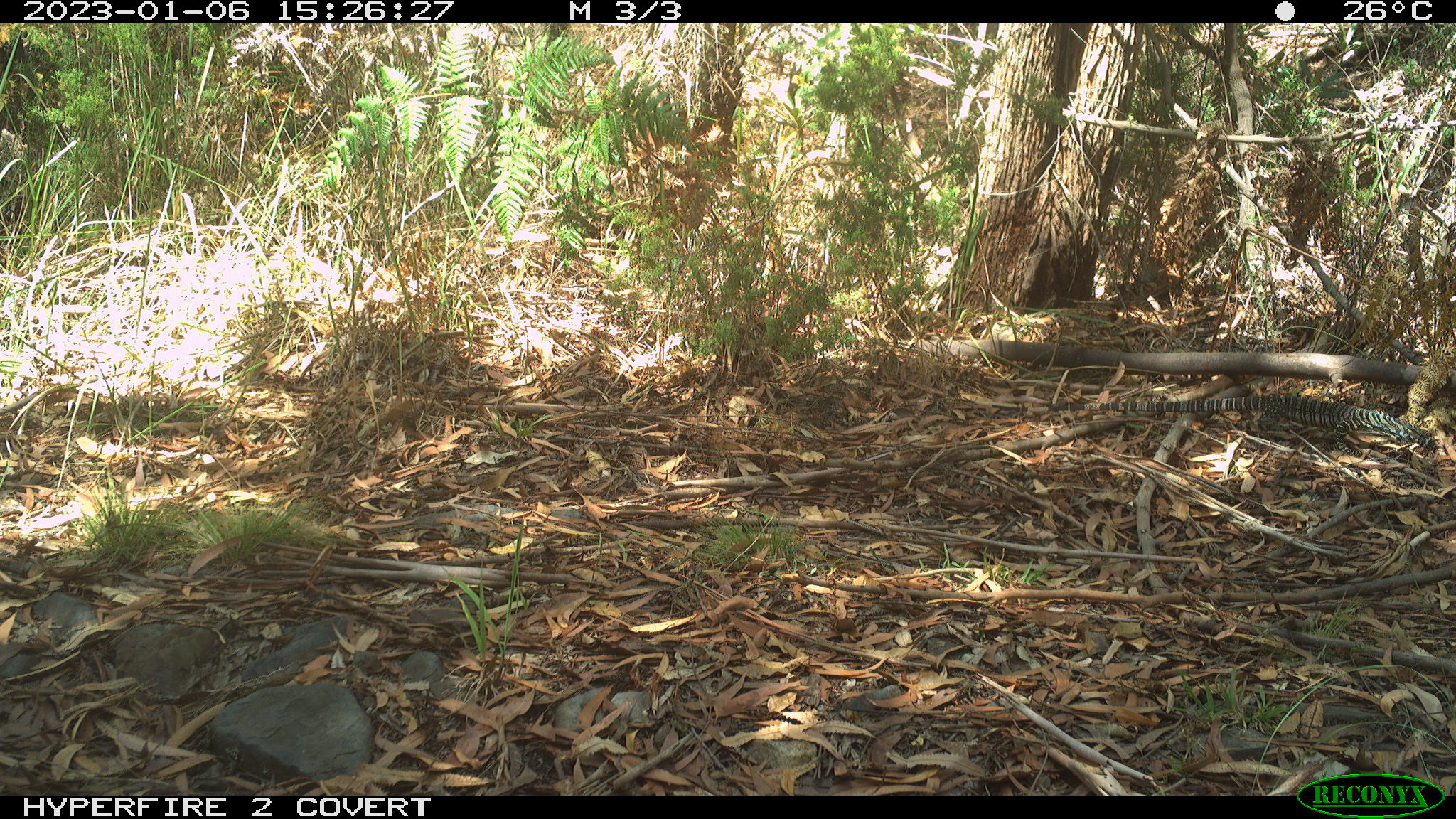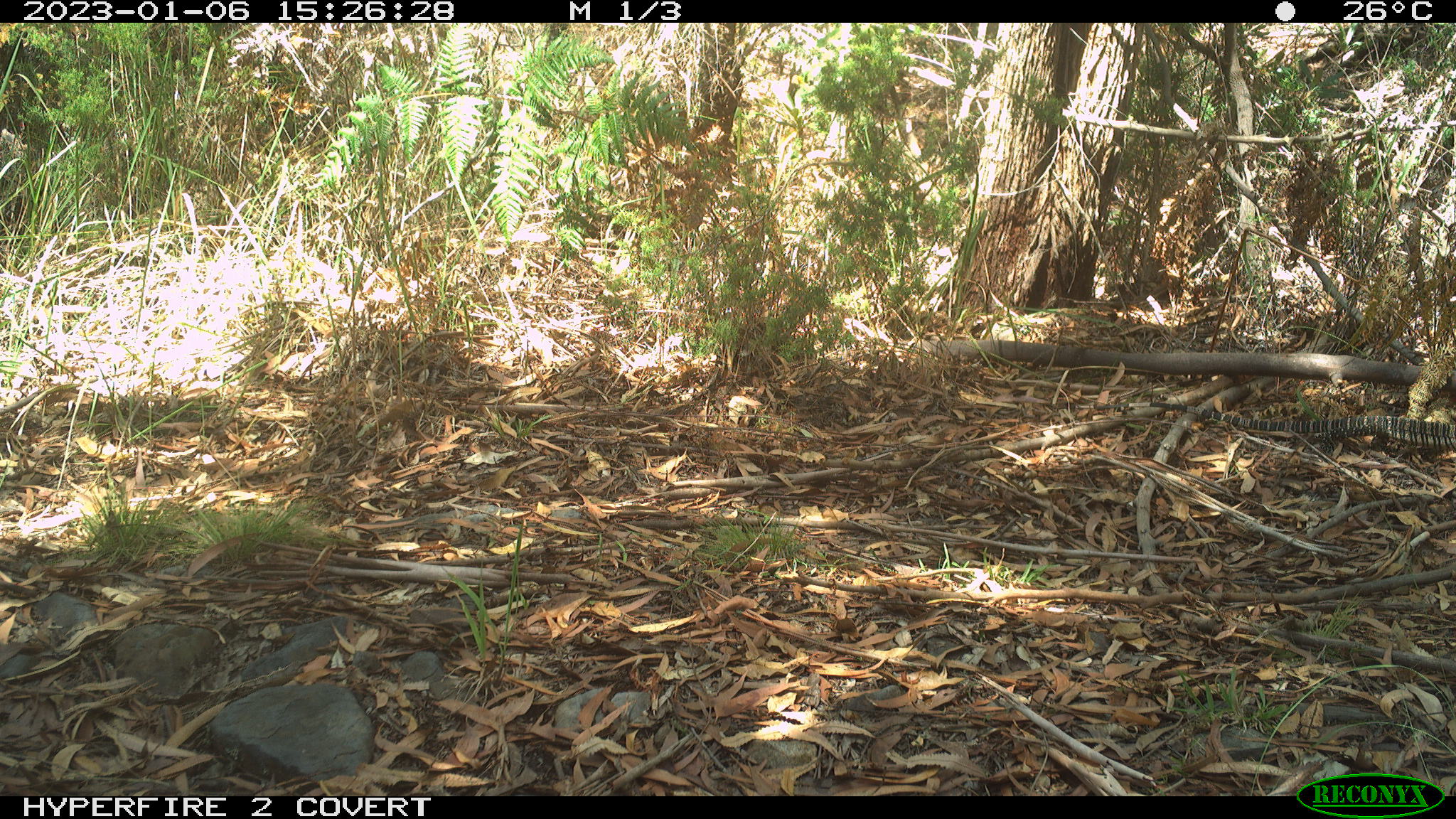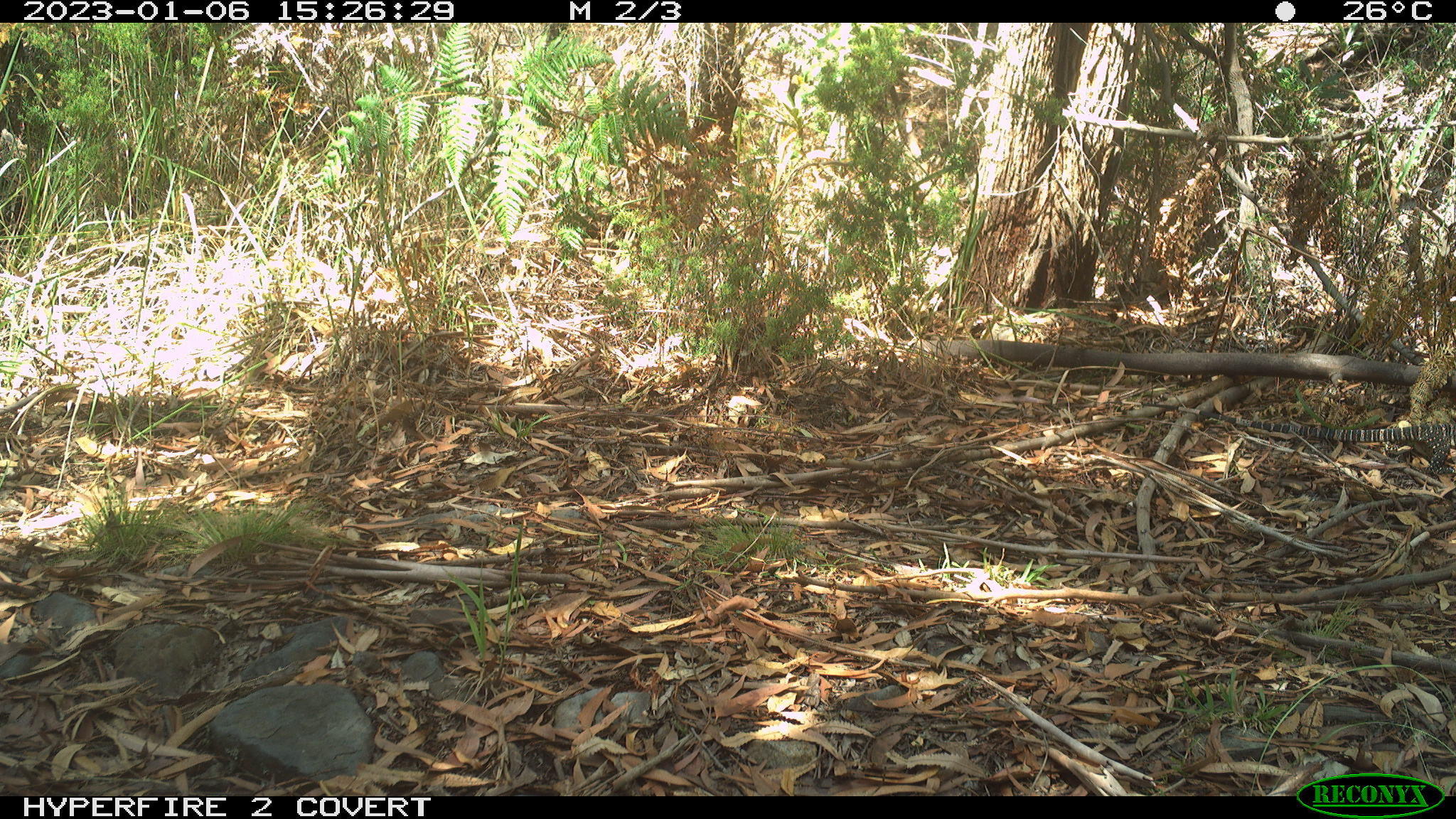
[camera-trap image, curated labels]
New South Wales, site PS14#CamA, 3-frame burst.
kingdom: Animalia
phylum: Chordata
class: Reptilia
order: Squamata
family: Varanidae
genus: Varanus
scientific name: Varanus varius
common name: lace monitor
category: goanna